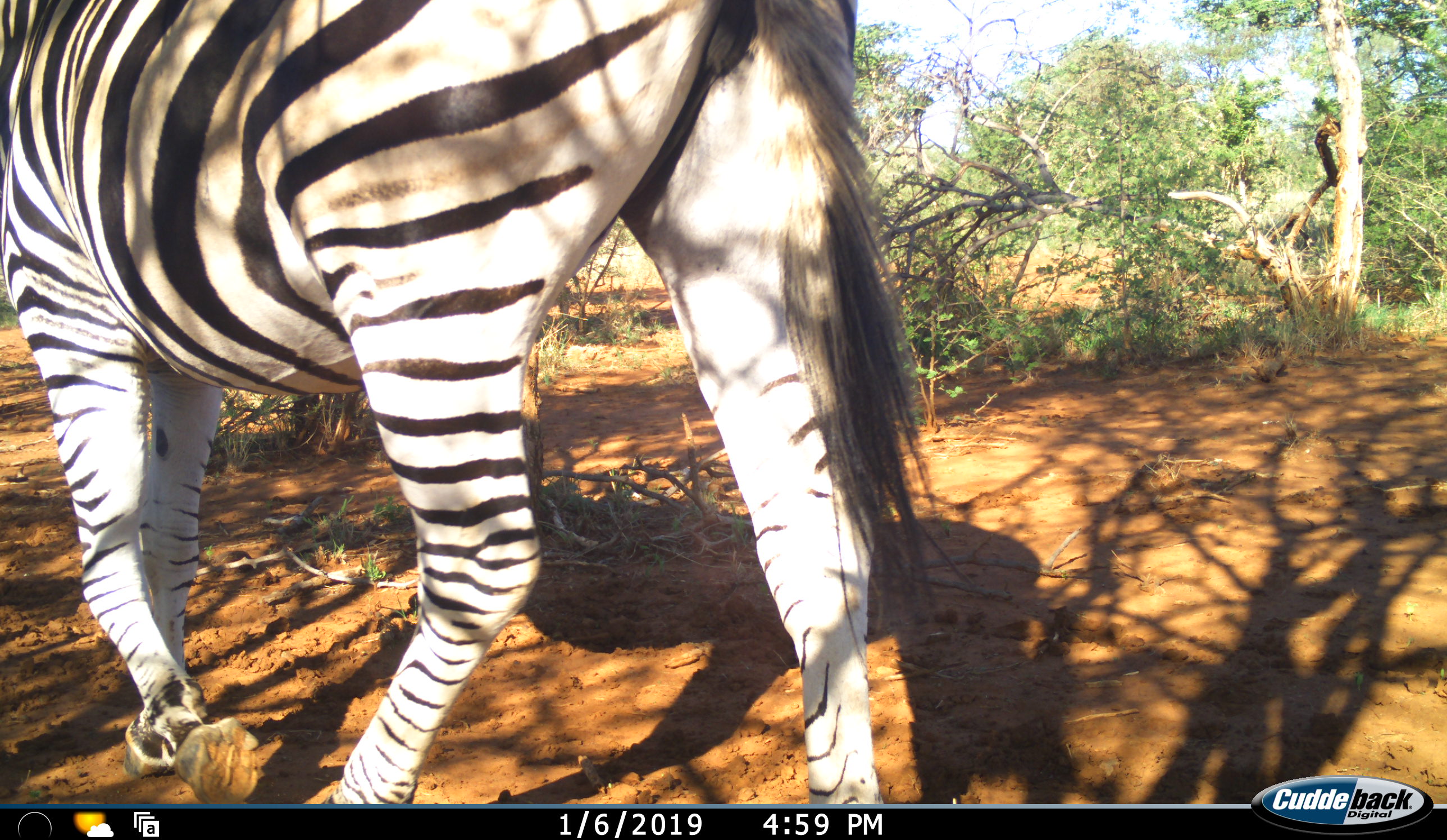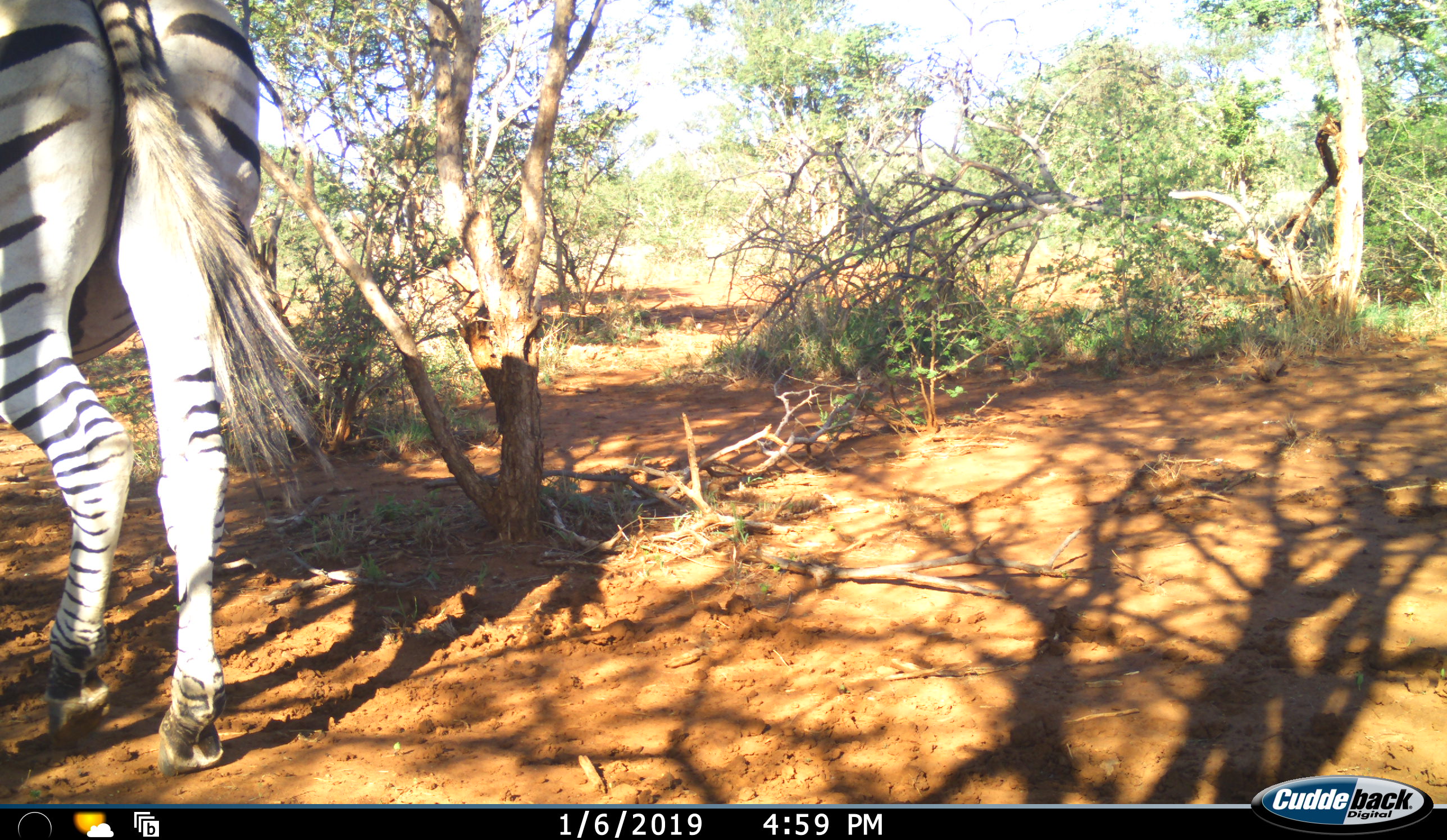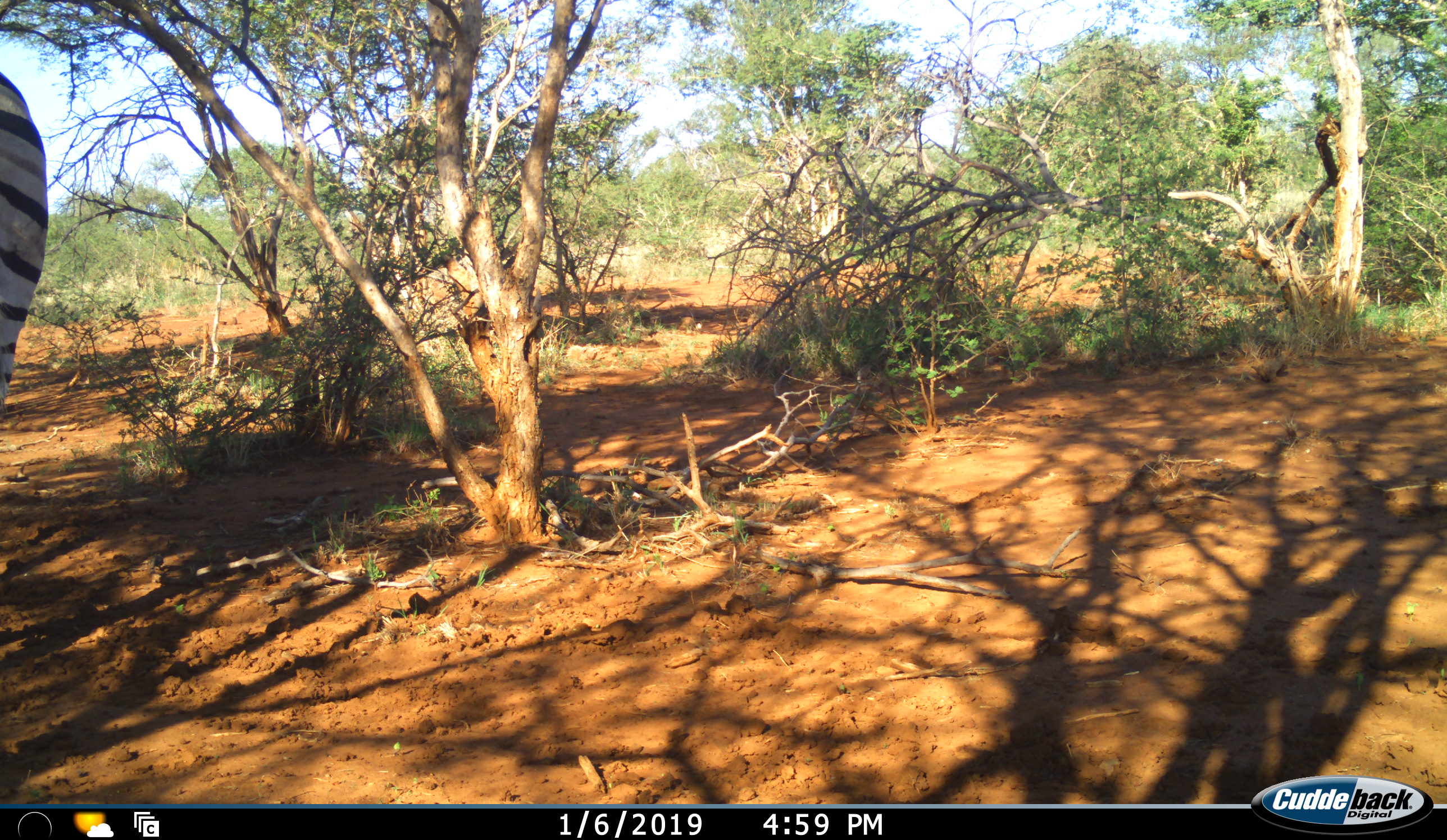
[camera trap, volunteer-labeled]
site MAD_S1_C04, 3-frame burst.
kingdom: Animalia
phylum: Chordata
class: Mammalia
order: Perissodactyla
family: Equidae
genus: Equus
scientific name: Equus quagga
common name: plains zebra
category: zebraplains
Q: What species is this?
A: Zebraplains (plains zebra) (Equus quagga).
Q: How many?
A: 1.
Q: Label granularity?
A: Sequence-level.